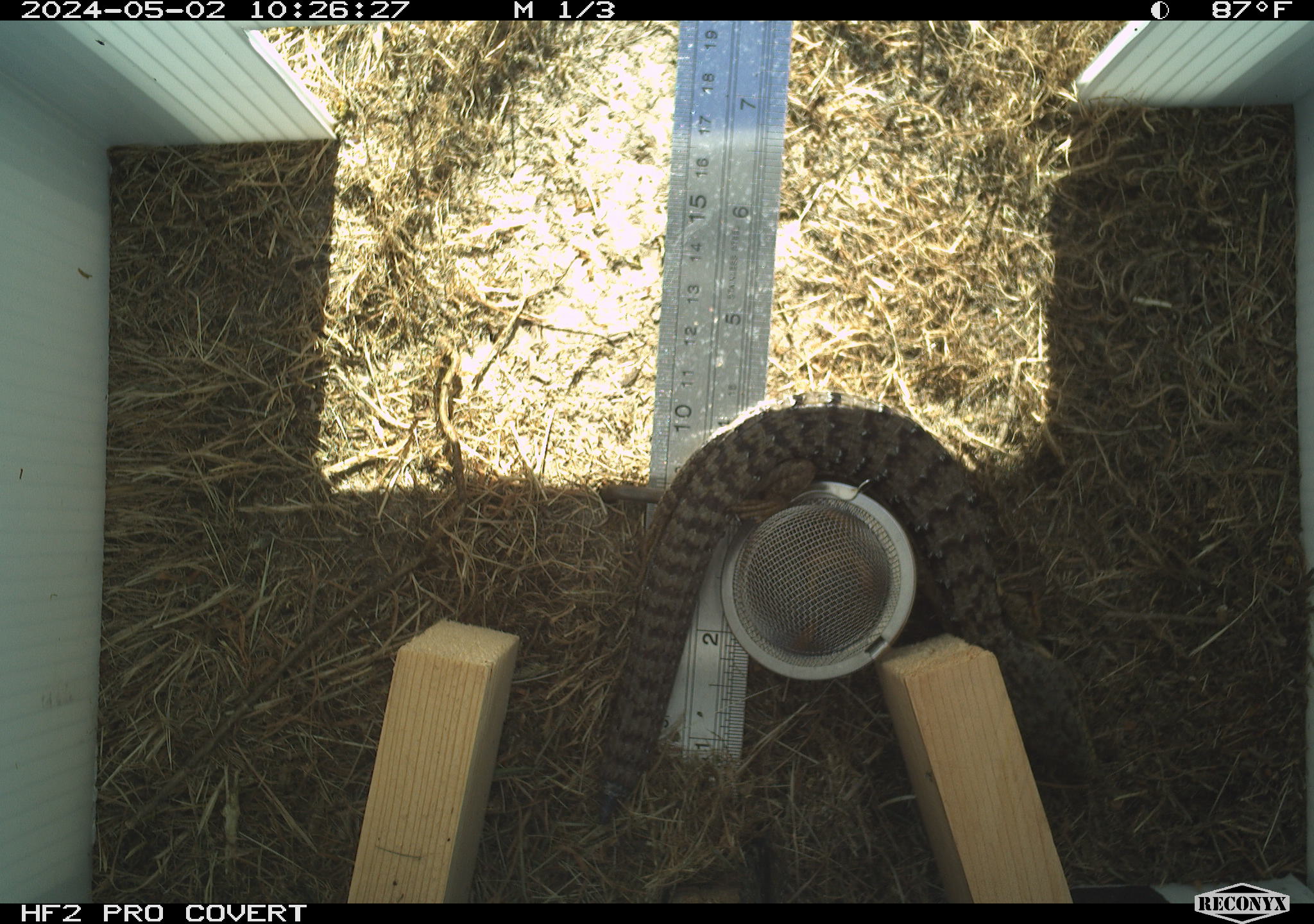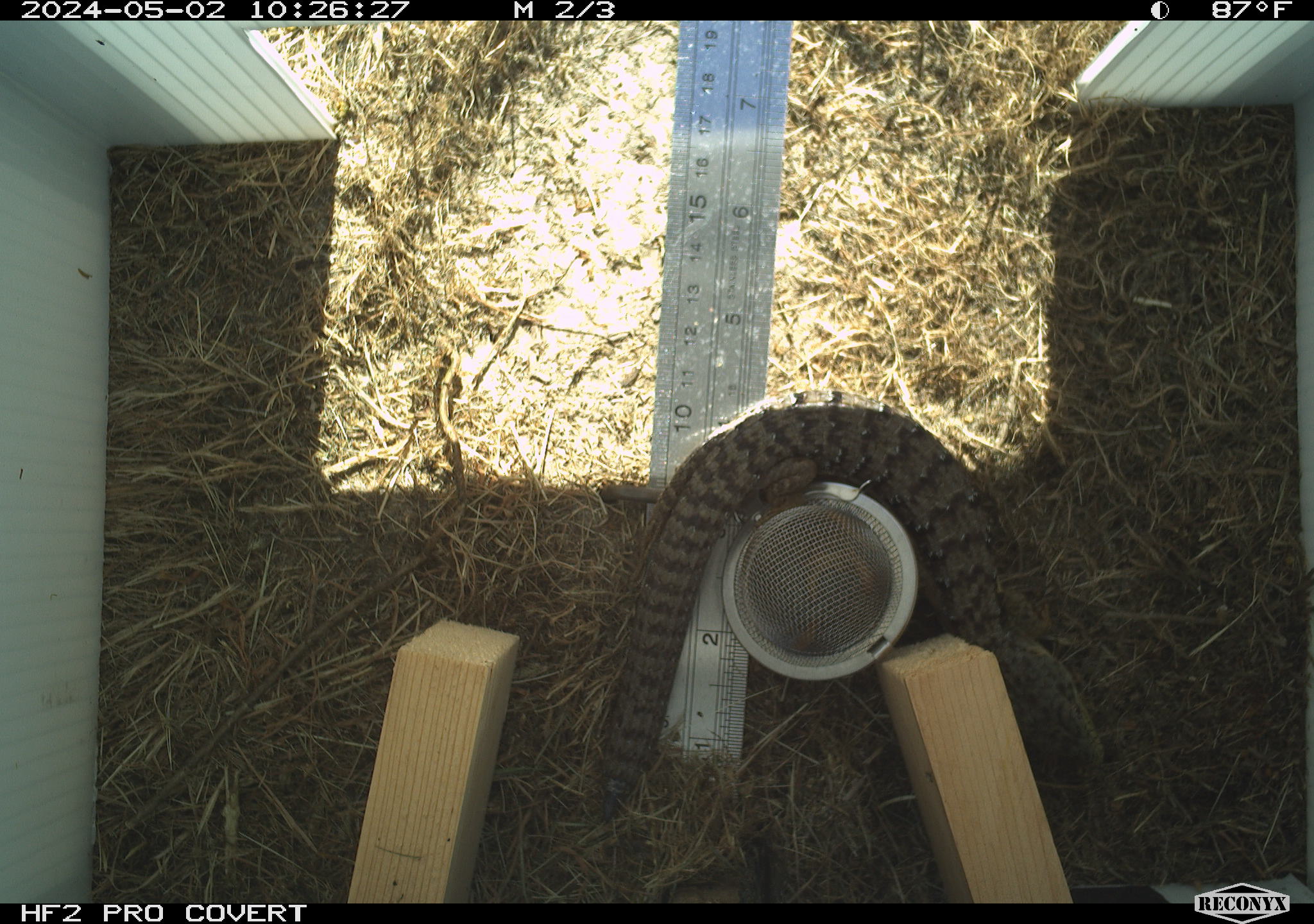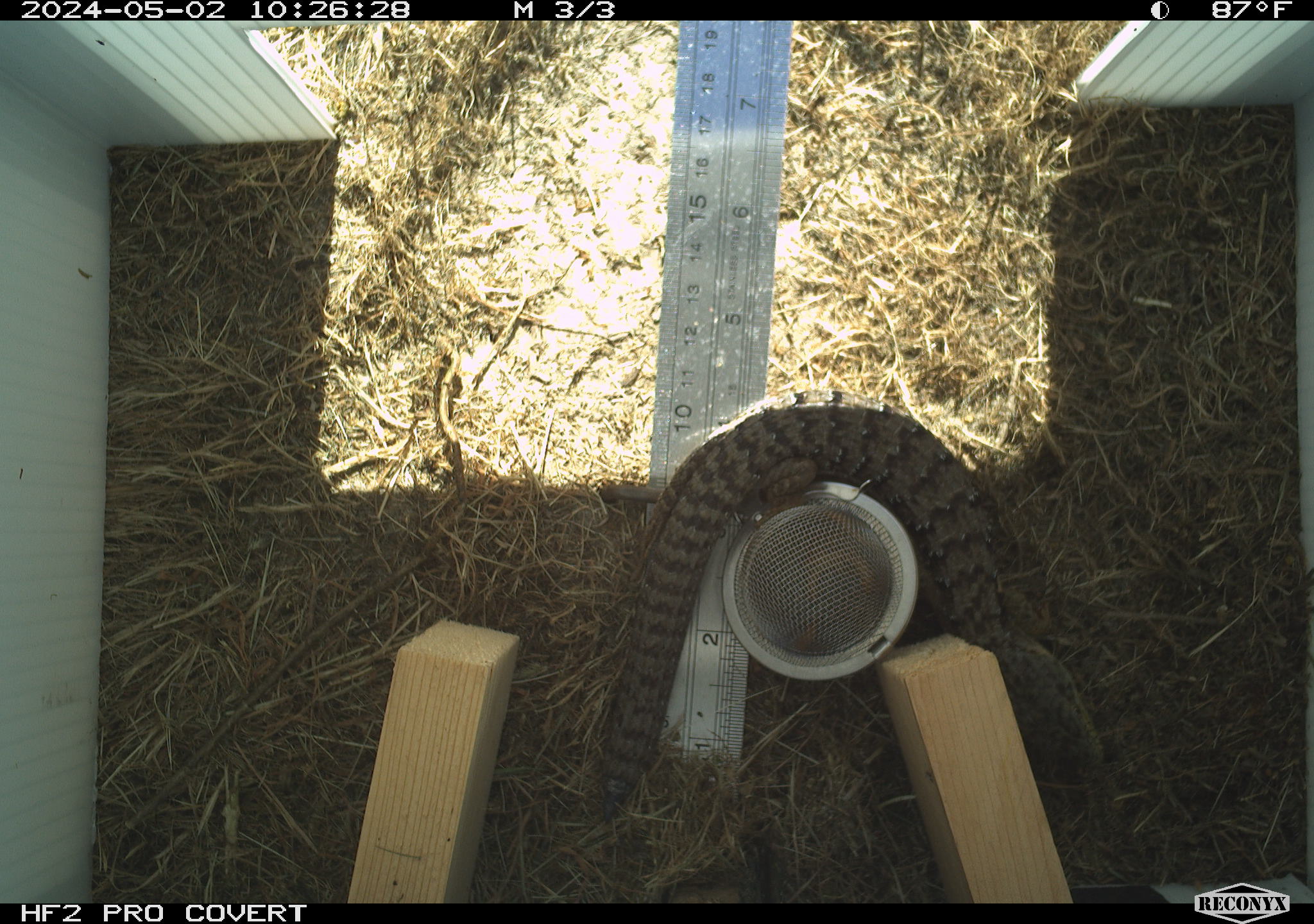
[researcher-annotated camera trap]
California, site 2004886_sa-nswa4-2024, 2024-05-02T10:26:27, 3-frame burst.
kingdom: Animalia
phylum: Chordata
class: Reptilia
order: Squamata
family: Anguidae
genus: Elgaria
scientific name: Elgaria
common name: alligator lizards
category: elgaria species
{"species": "elgaria species (alligator lizards) (Elgaria)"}